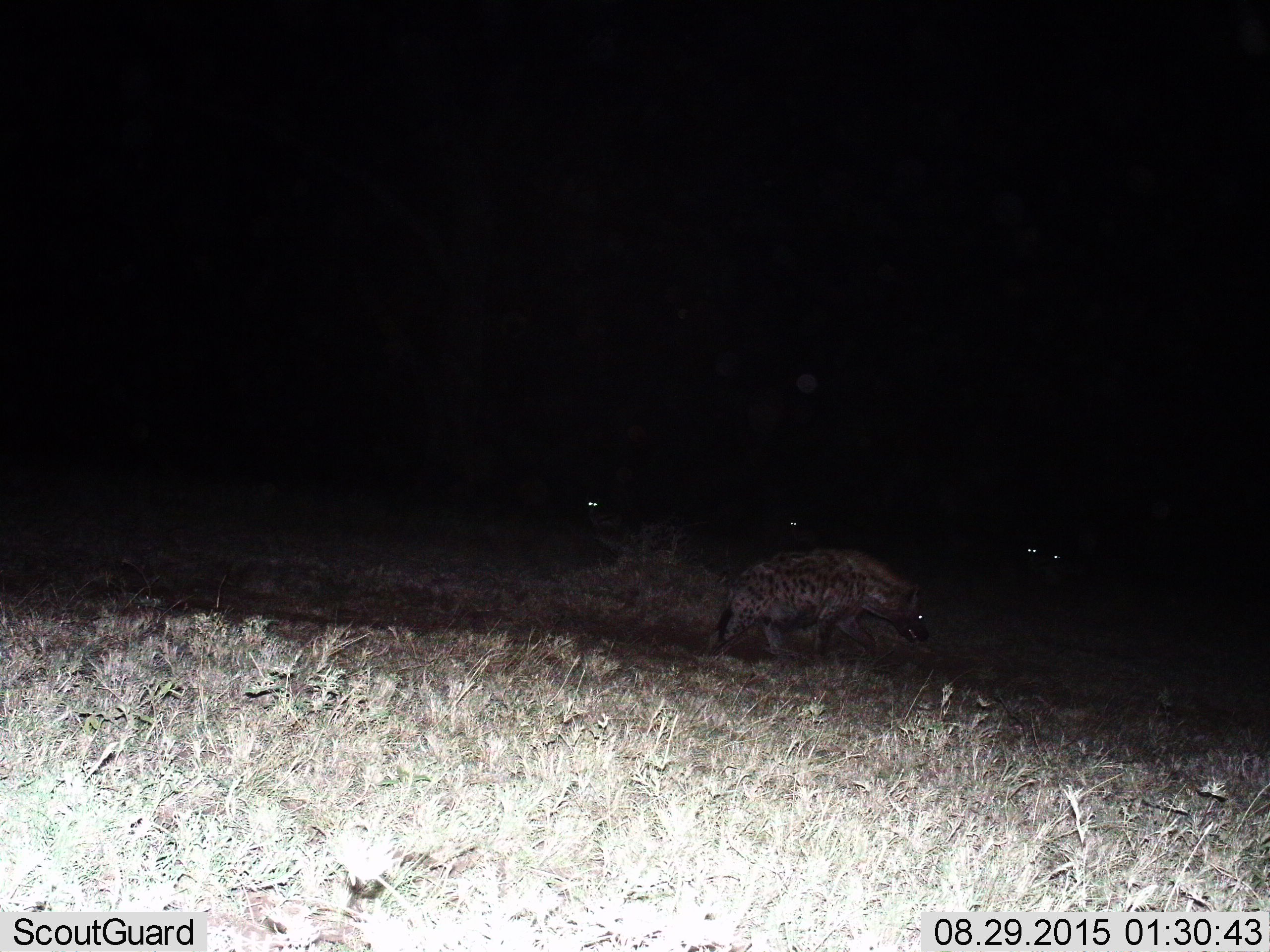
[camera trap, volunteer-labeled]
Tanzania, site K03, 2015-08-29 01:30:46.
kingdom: Animalia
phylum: Chordata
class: Mammalia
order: Carnivora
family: Hyaenidae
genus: Crocuta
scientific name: Crocuta crocuta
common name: spotted hyena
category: hyenaspotted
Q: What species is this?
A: Hyenaspotted (spotted hyena) (Crocuta crocuta).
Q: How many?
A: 5.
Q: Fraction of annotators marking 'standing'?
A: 30%.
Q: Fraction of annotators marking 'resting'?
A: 0%.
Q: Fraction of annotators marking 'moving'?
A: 100%.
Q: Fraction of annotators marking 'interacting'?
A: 0%.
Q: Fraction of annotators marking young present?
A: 0%.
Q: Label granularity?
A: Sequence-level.